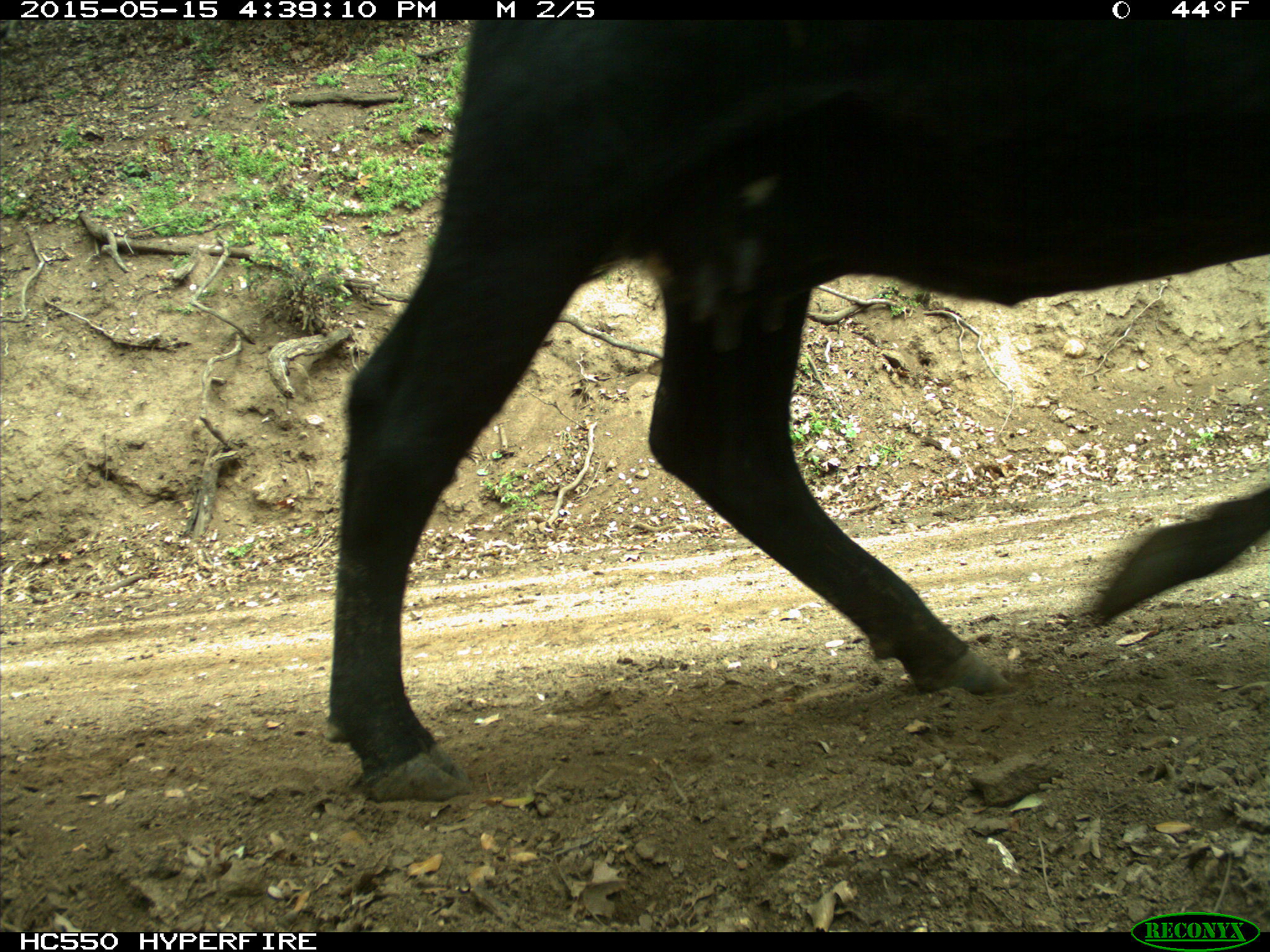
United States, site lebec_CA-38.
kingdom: Animalia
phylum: Chordata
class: Mammalia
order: Artiodactyla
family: Bovidae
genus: Bos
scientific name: Bos taurus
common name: domestic cow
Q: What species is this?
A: Bos taurus (domestic cow).